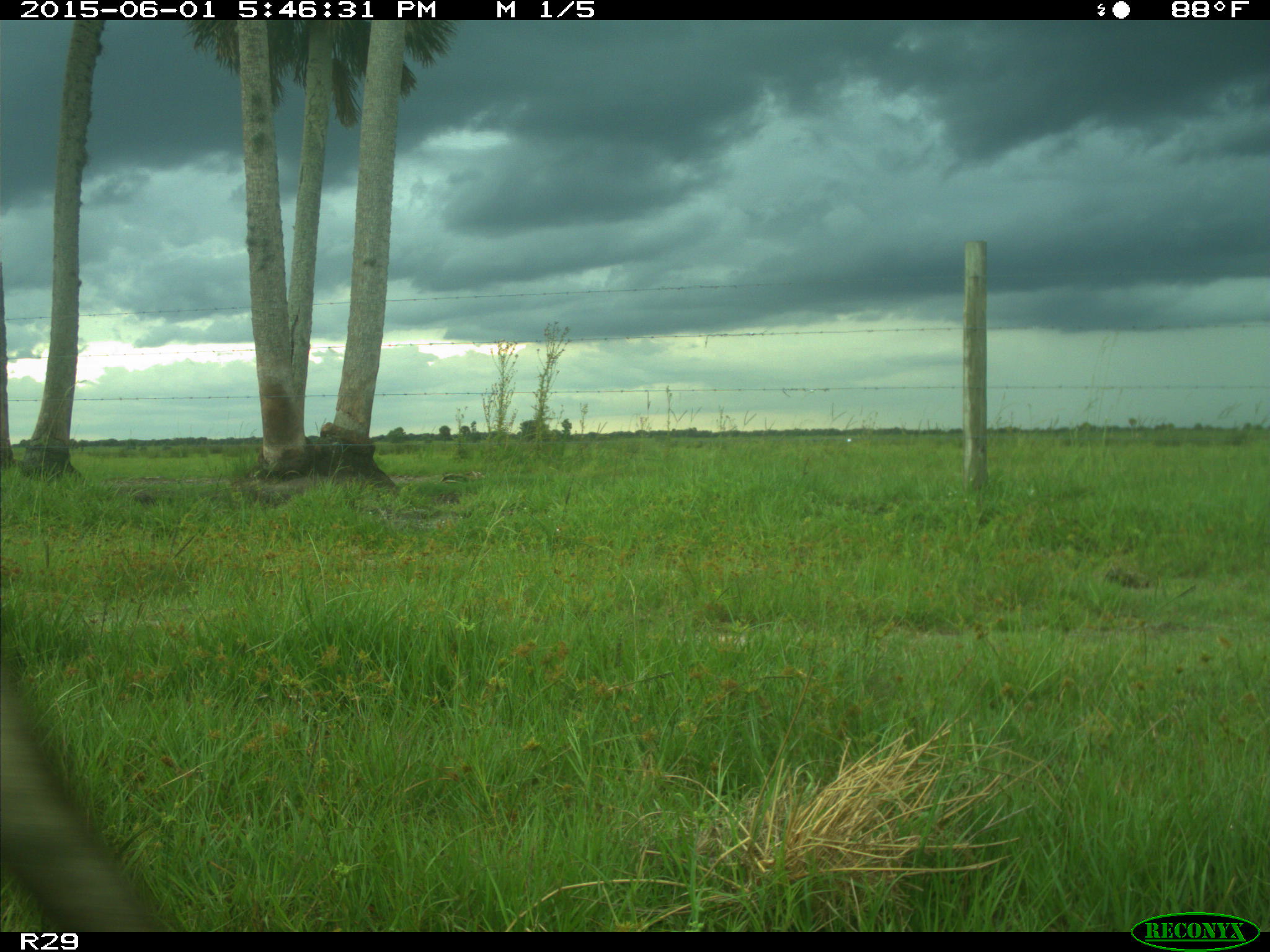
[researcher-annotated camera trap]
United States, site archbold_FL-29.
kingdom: Animalia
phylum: Chordata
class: Mammalia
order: Artiodactyla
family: Bovidae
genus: Bos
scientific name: Bos taurus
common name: domestic cow